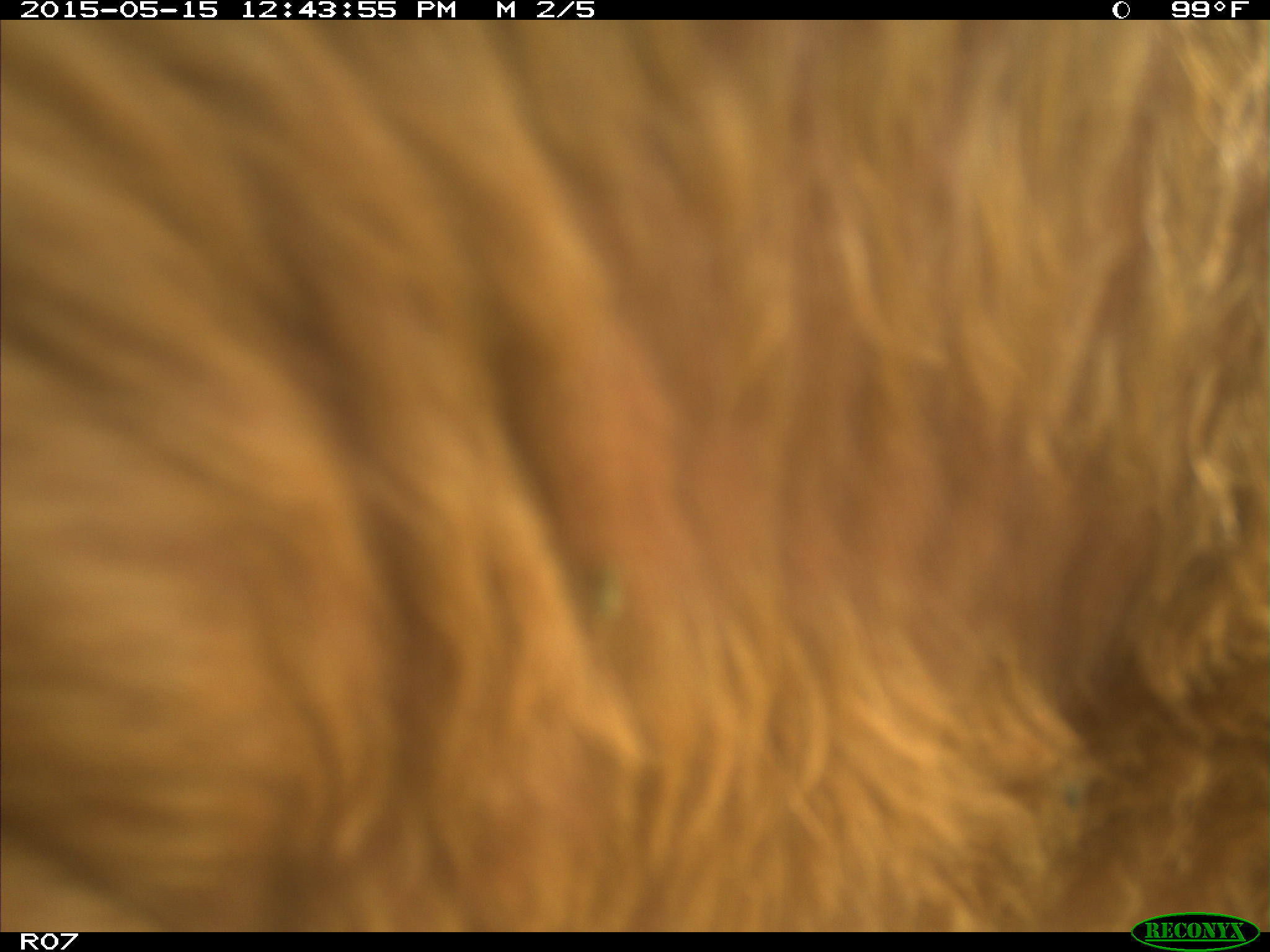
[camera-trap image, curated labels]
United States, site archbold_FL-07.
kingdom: Animalia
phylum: Chordata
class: Mammalia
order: Artiodactyla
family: Bovidae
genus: Bos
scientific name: Bos taurus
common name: domestic cow